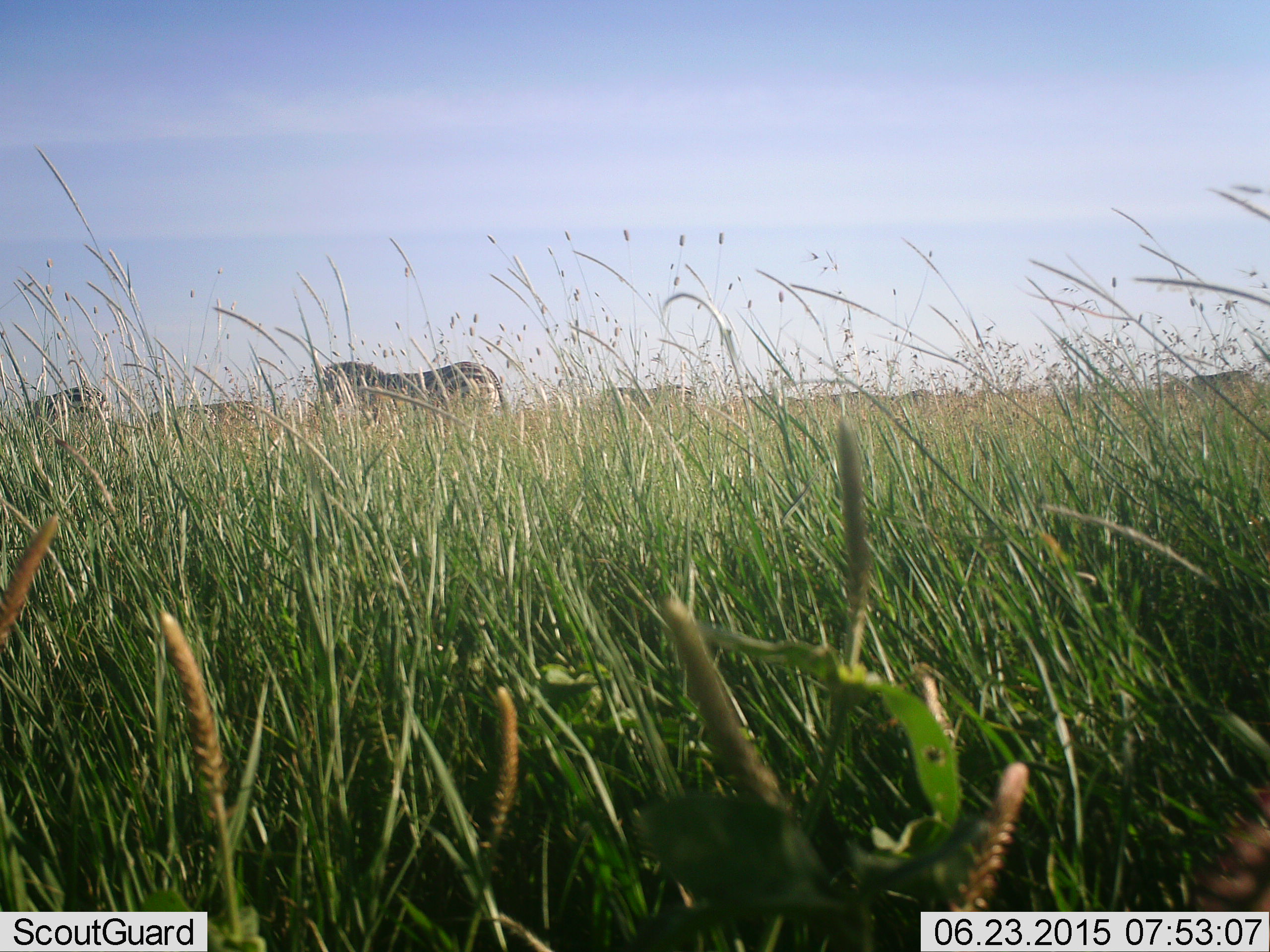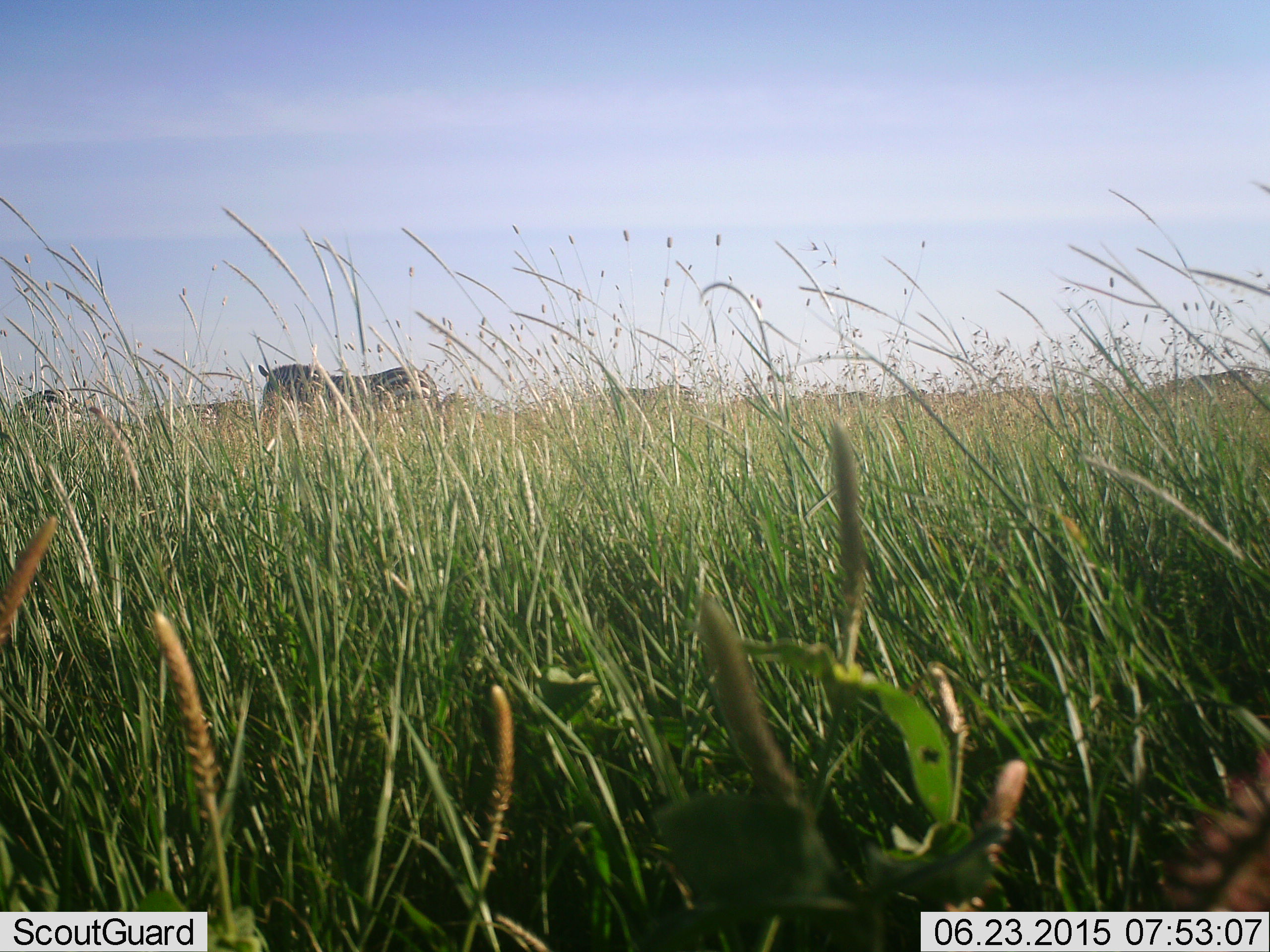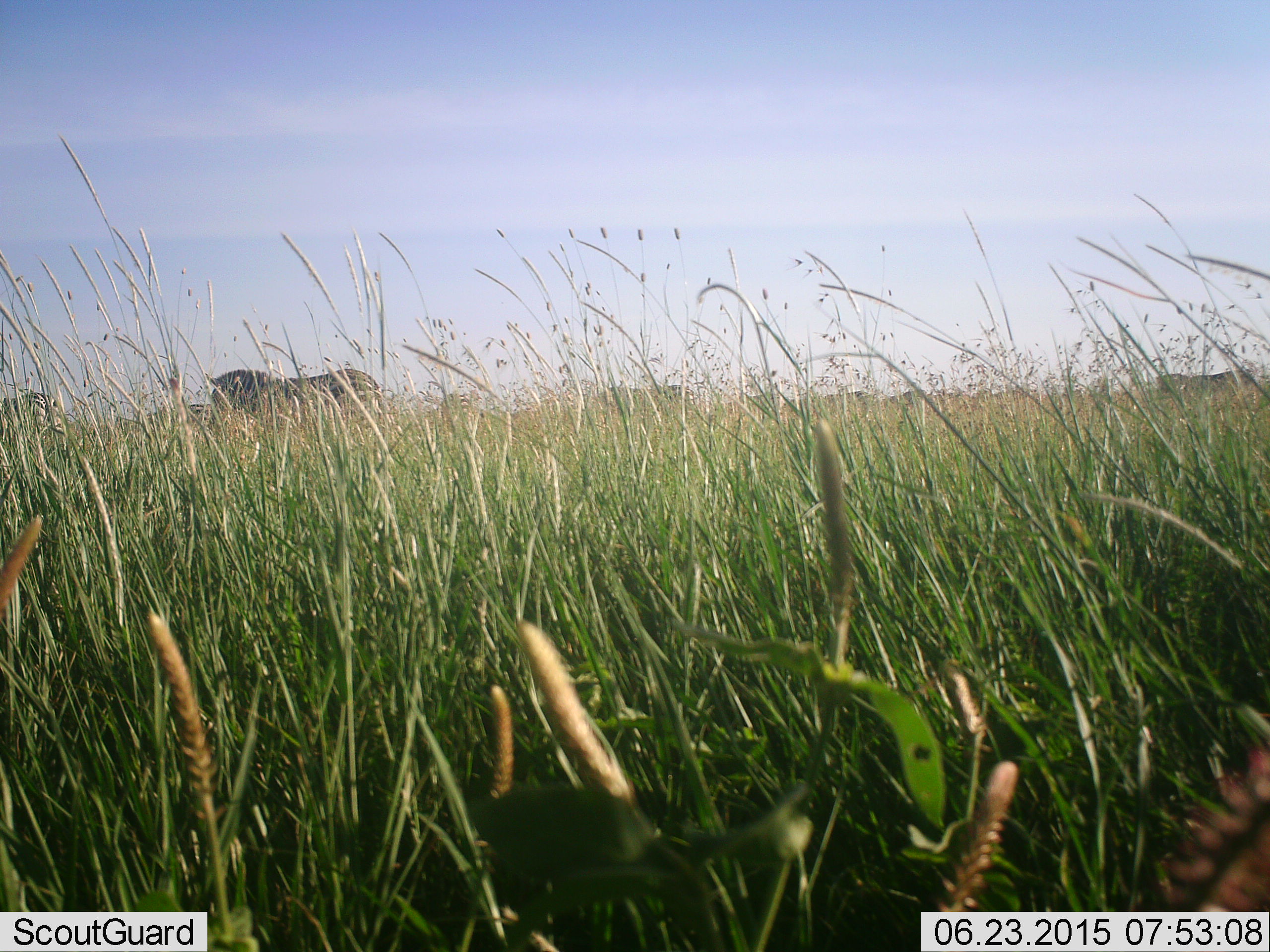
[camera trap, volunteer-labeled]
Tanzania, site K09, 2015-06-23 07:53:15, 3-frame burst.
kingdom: Animalia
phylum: Chordata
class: Mammalia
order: Perissodactyla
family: Equidae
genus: Equus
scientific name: Equus quagga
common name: plains zebra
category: zebra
Zebra (plains zebra) (Equus quagga), count 3. Behavior (volunteer vote fractions): standing 10%, resting 0%, moving 90%, interacting 0%. Young present (vote fraction): 0%. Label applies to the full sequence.